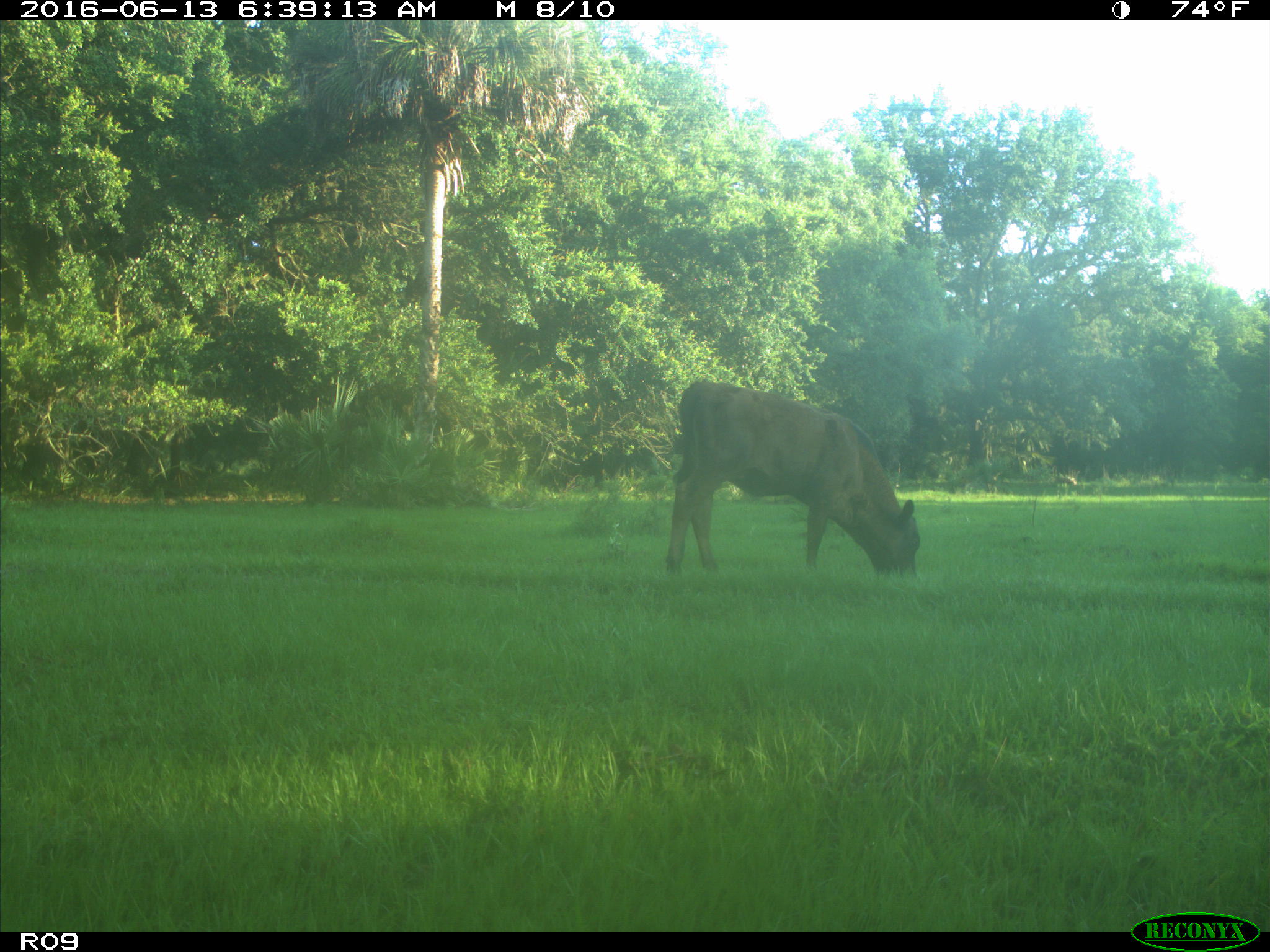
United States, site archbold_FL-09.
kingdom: Animalia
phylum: Chordata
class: Mammalia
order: Artiodactyla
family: Bovidae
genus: Bos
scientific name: Bos taurus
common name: domestic cow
Bos taurus (domestic cow).